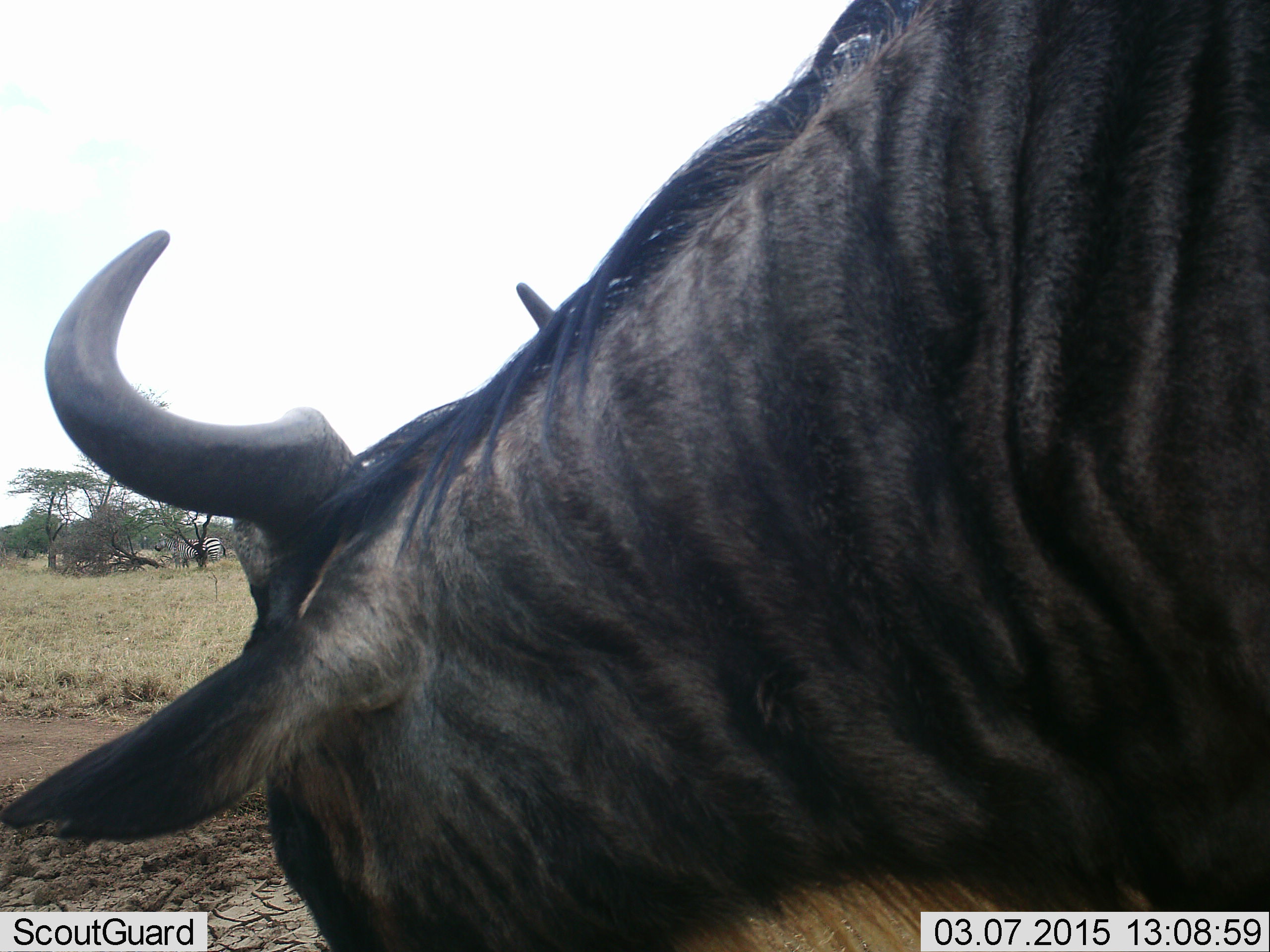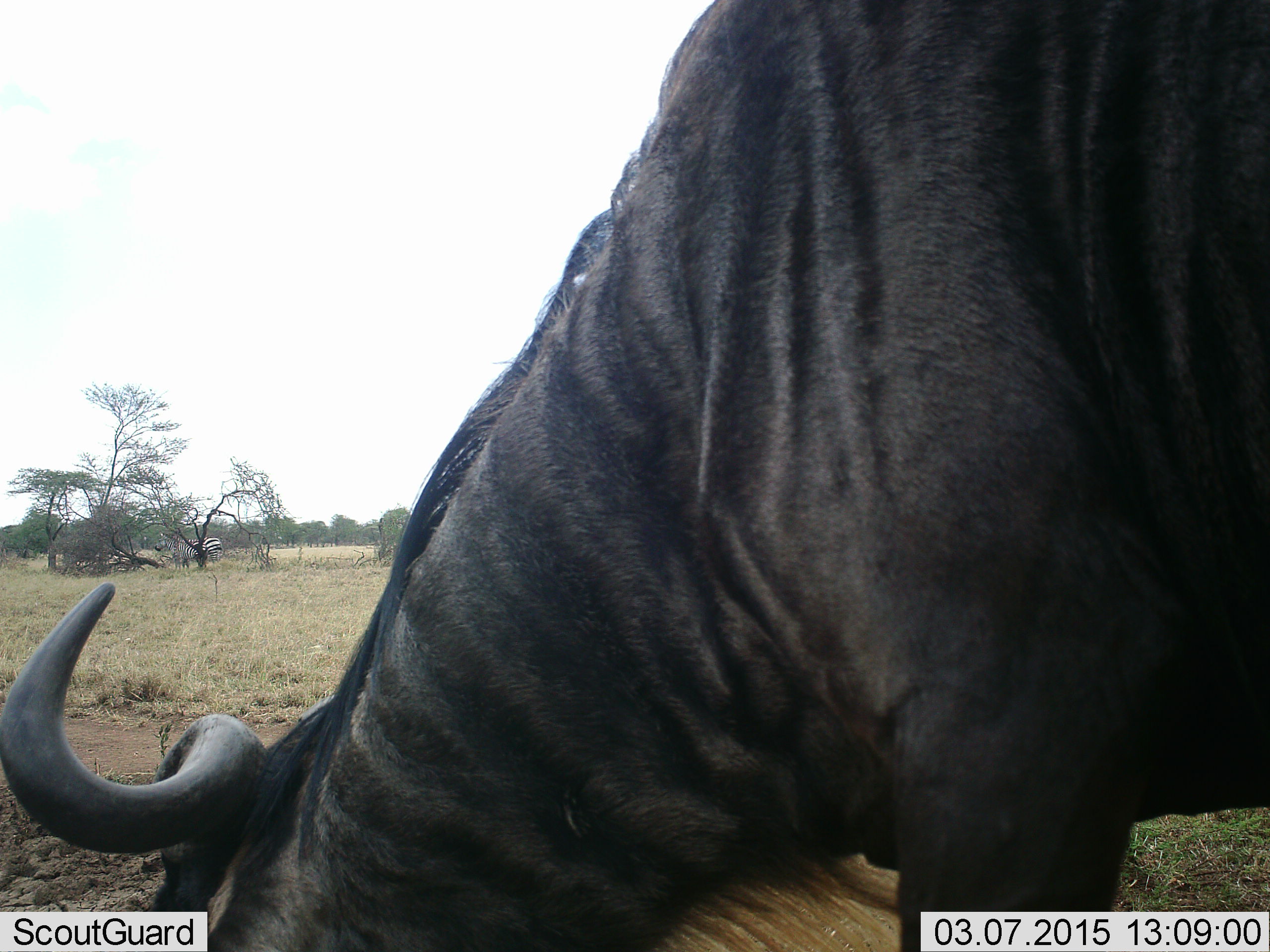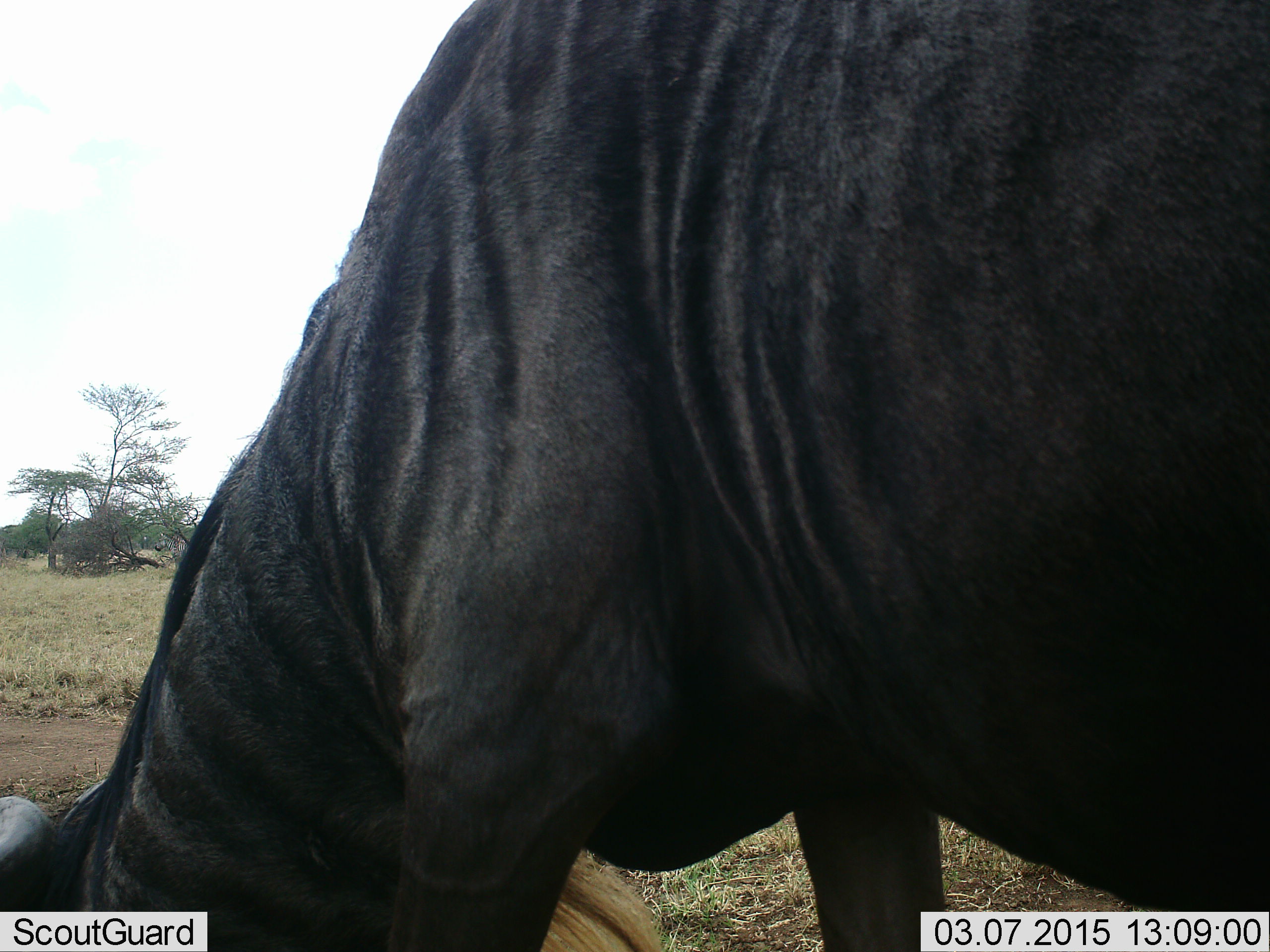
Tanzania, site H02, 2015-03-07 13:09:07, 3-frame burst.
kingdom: Animalia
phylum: Chordata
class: Mammalia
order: Artiodactyla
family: Bovidae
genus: Connochaetes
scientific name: Connochaetes taurinus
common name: blue wildebeest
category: wildebeest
Wildebeest (blue wildebeest) (Connochaetes taurinus), count 1. Behavior (volunteer vote fractions): standing 36%, resting 0%, moving 0%, interacting 0%. Young present (vote fraction): 0%. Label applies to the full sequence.